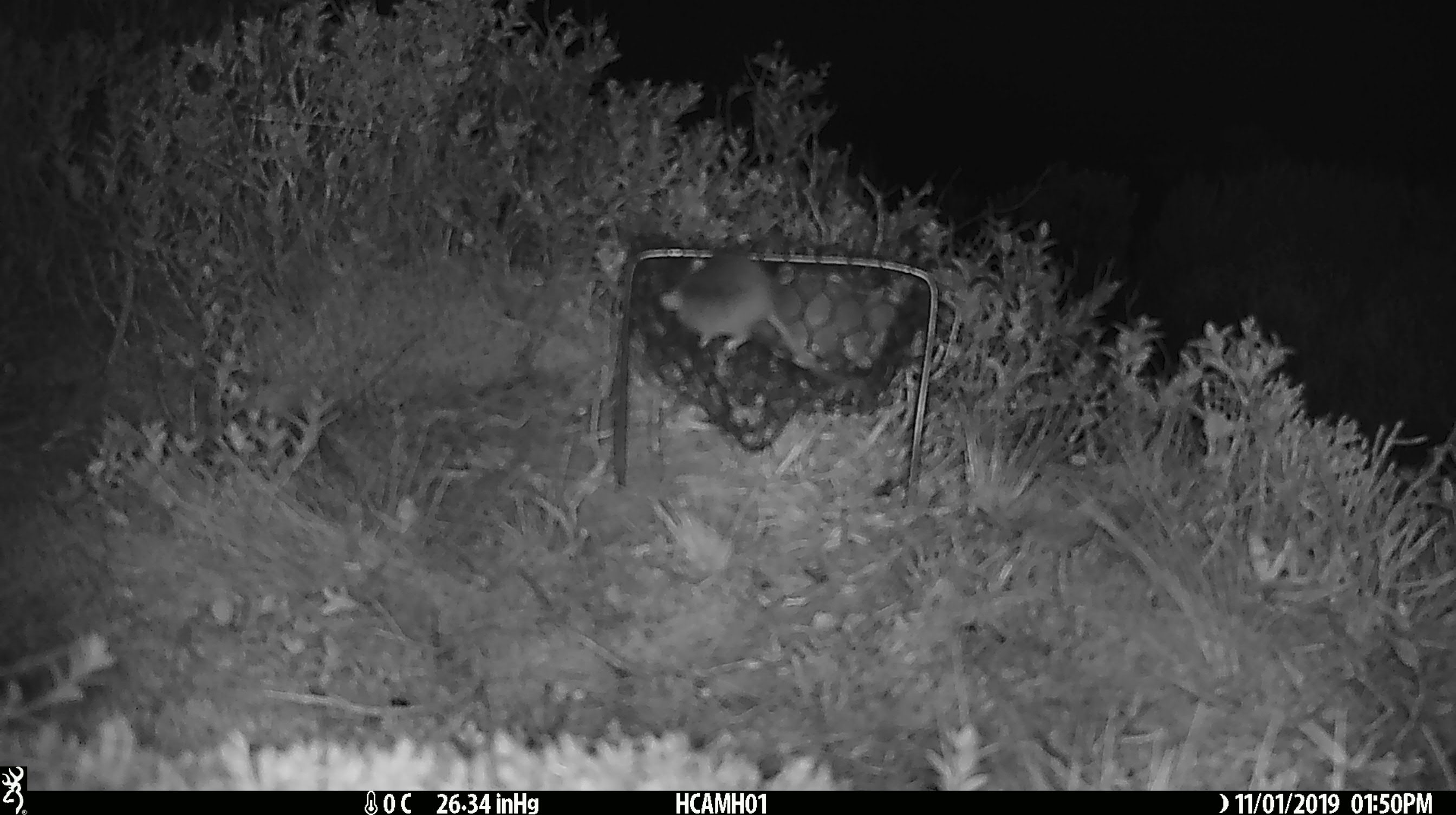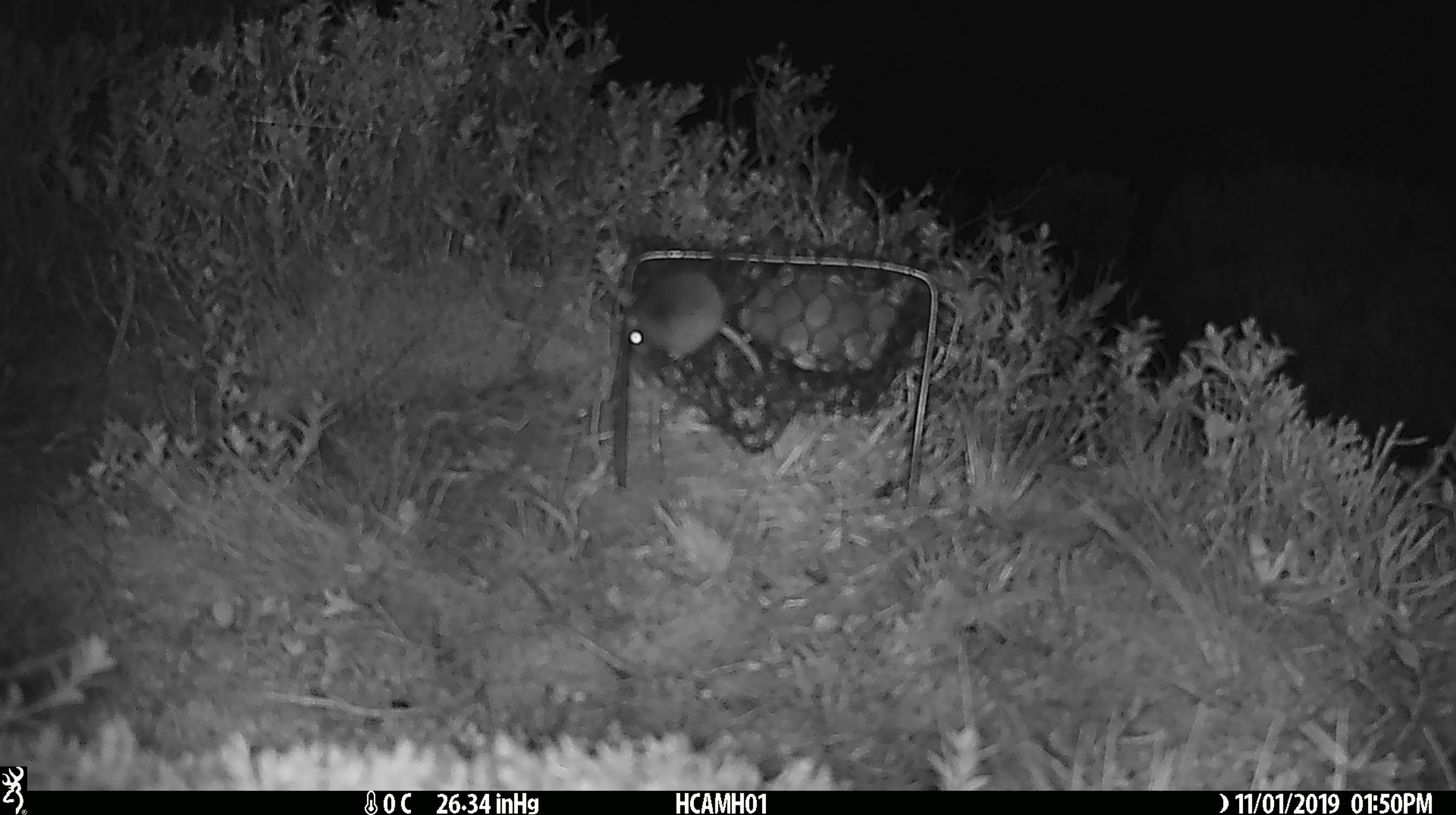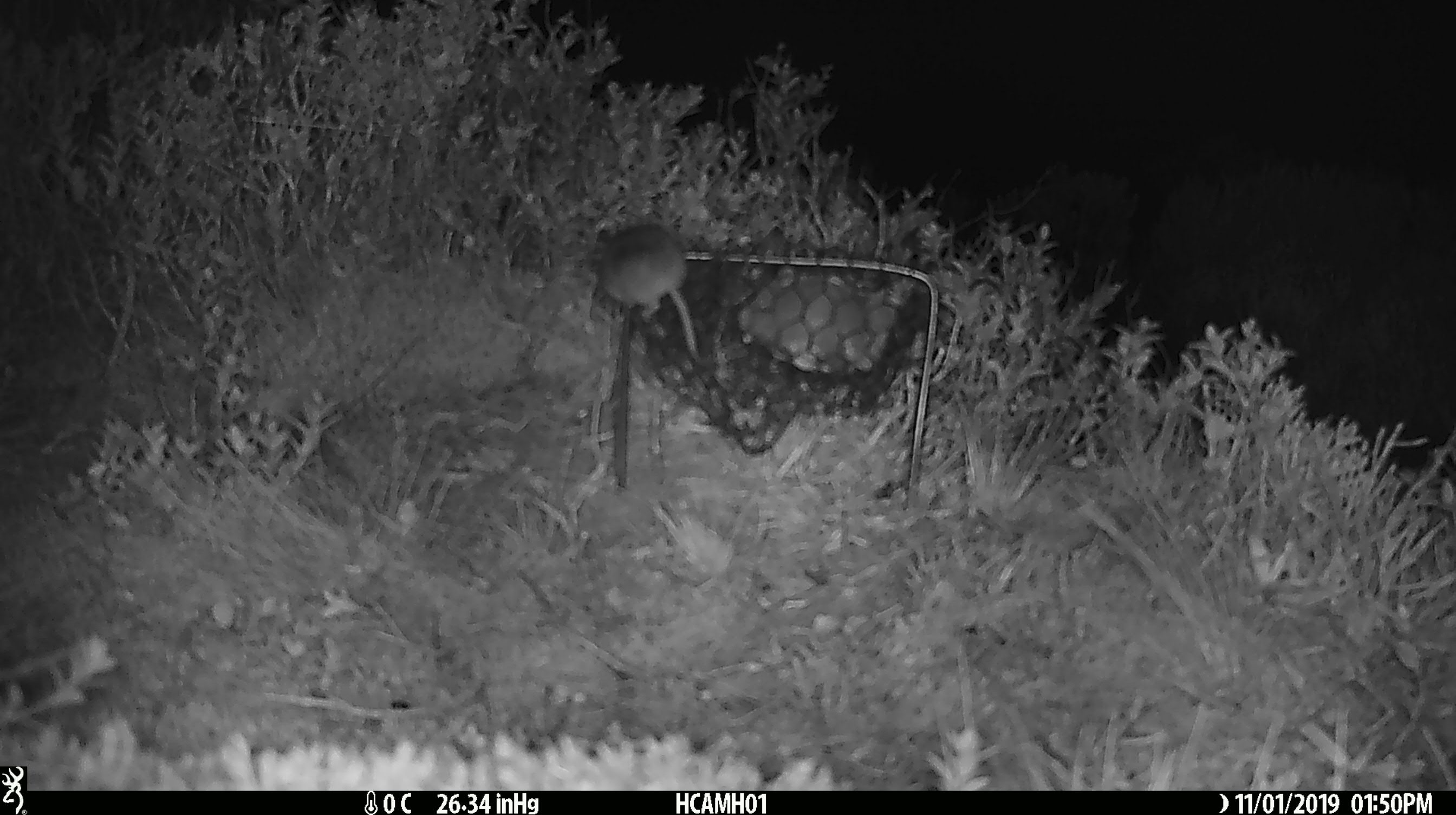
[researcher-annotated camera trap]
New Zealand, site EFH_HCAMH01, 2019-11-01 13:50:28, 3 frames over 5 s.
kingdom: Animalia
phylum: Chordata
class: Mammalia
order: Rodentia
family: Muridae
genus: Mus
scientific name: Mus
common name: mouse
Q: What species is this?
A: Mouse (Mus).